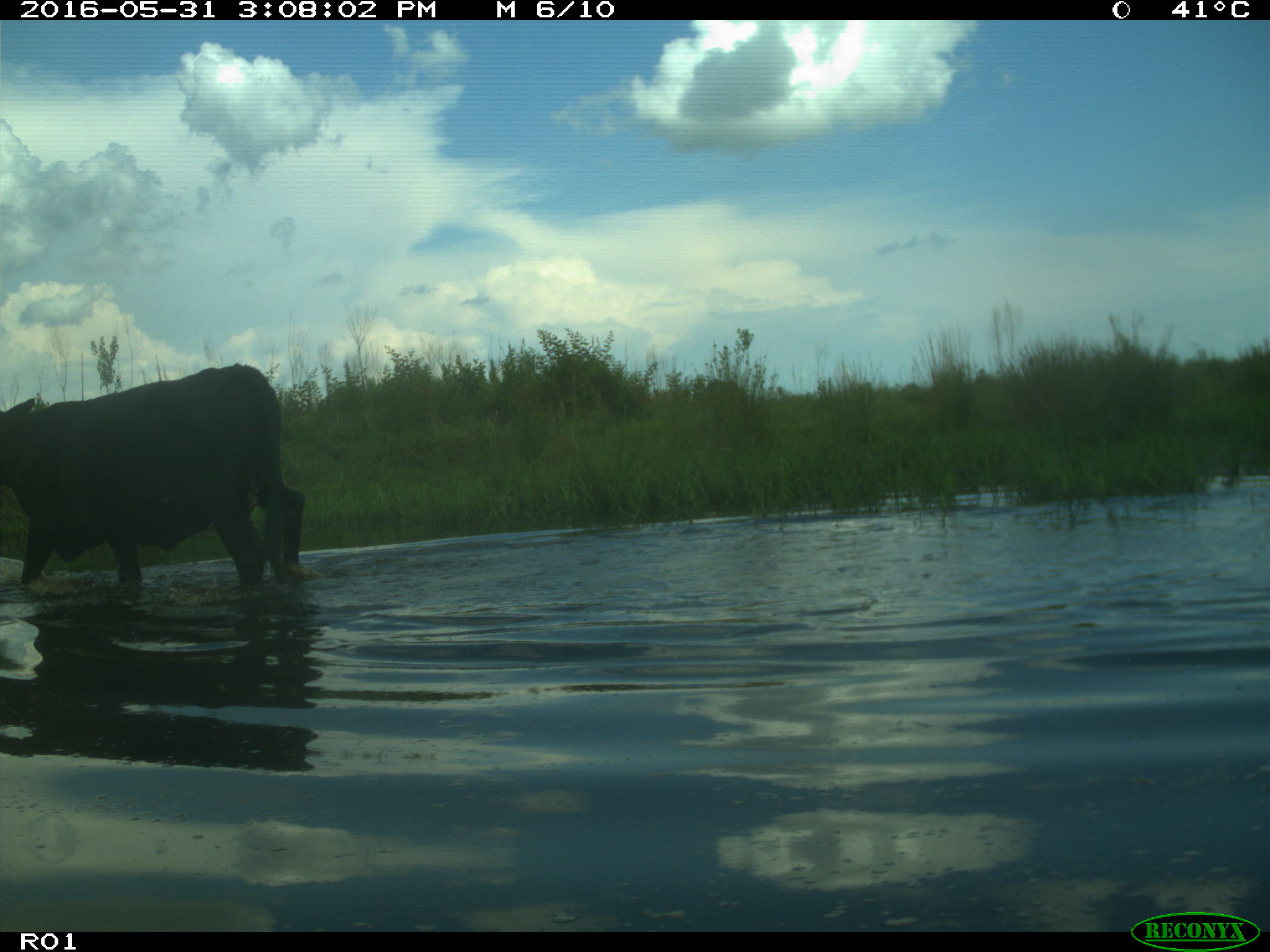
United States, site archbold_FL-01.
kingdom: Animalia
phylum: Chordata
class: Mammalia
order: Artiodactyla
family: Bovidae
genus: Bos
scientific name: Bos taurus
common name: domestic cow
Bos taurus (domestic cow).